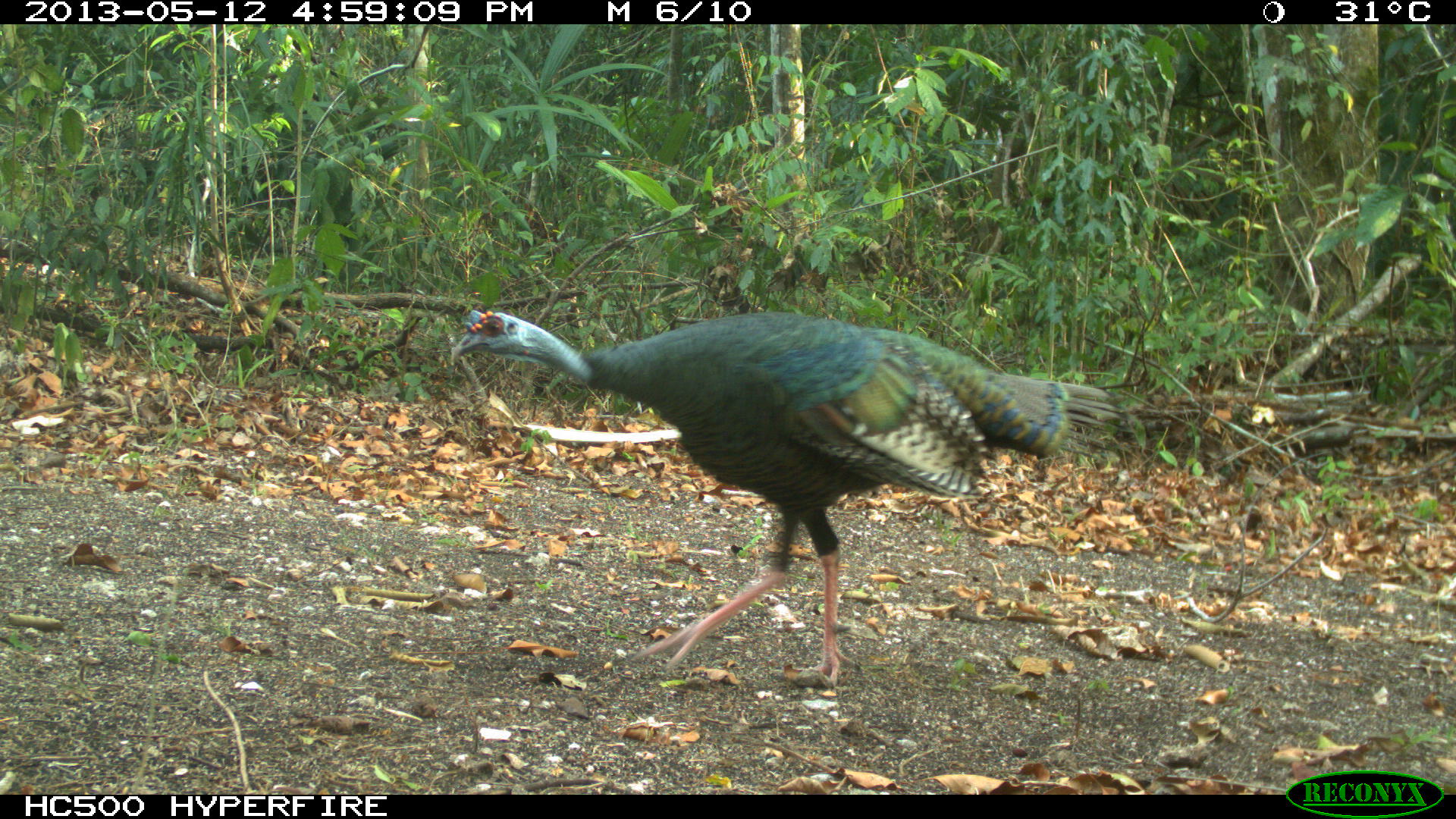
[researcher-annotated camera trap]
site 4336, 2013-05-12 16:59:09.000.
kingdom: Animalia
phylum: Chordata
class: Aves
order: Galliformes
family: Phasianidae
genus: Meleagris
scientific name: Meleagris ocellata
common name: ocellated turkey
Meleagris ocellata (ocellated turkey), count 1, sex male.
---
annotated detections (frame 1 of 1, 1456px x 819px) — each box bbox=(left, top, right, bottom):
meleagris ocellata: bbox=(449, 307, 1121, 687)